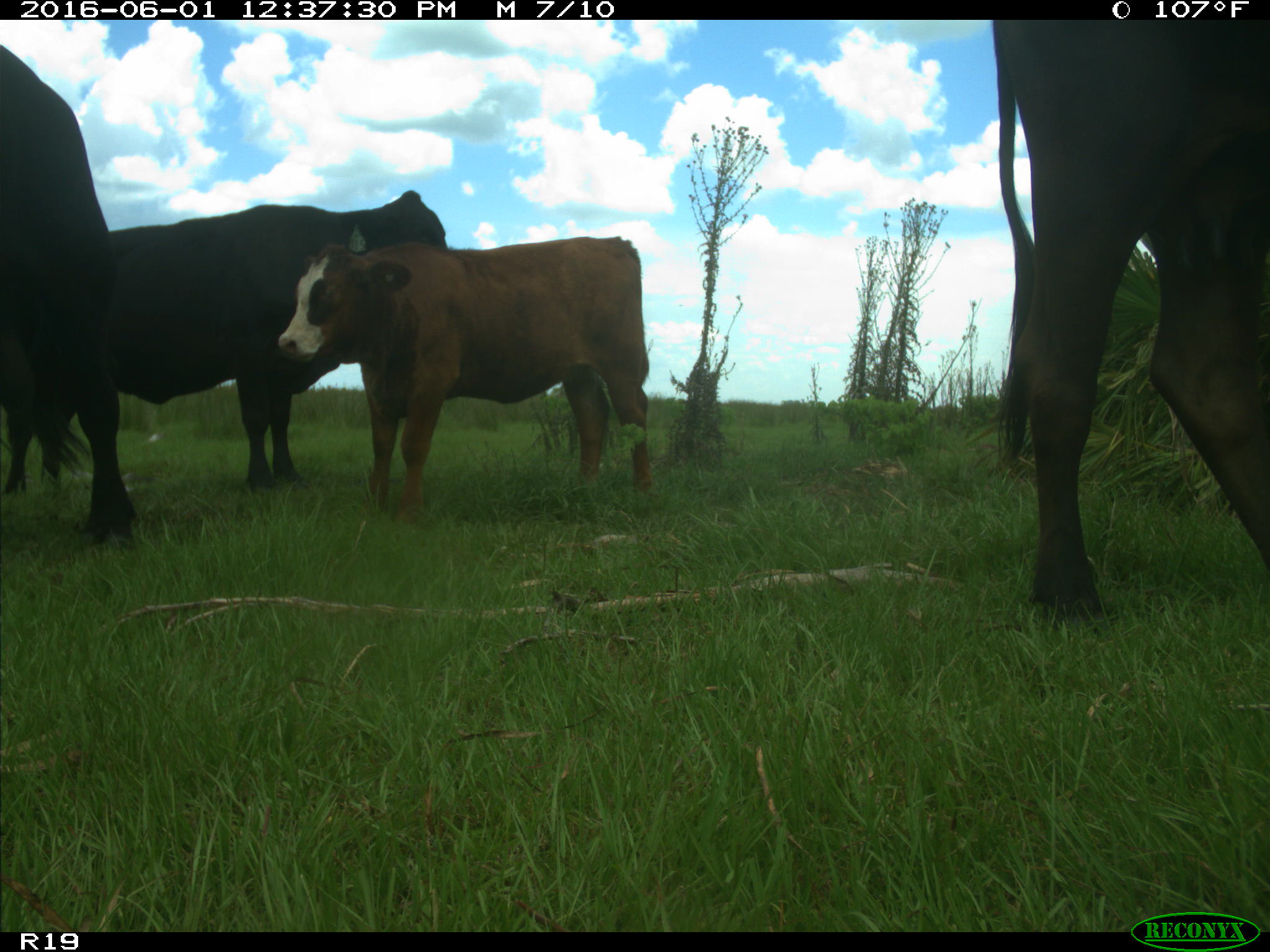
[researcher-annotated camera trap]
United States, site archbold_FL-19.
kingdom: Animalia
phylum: Chordata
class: Mammalia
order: Artiodactyla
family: Bovidae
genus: Bos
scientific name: Bos taurus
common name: domestic cow